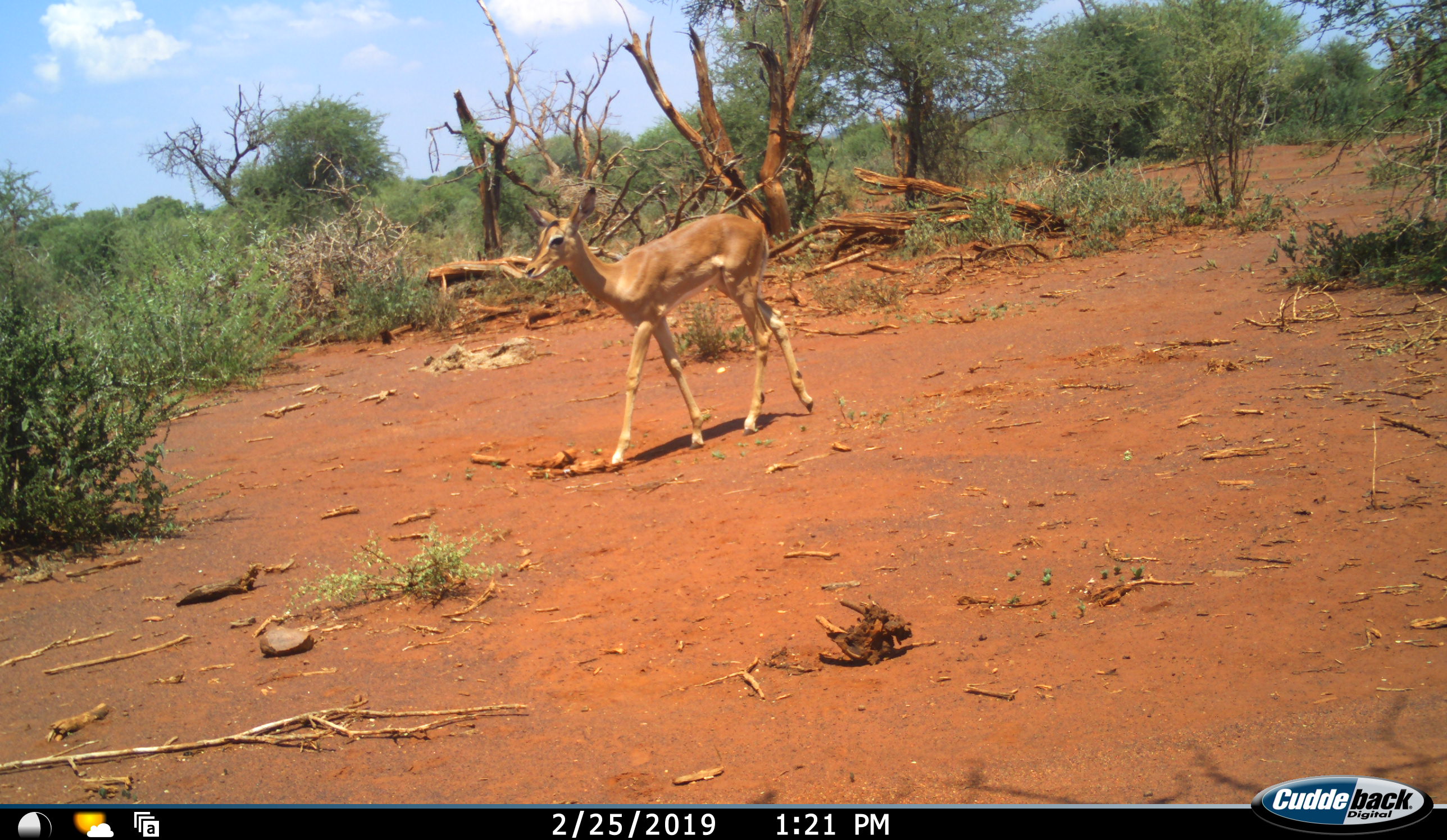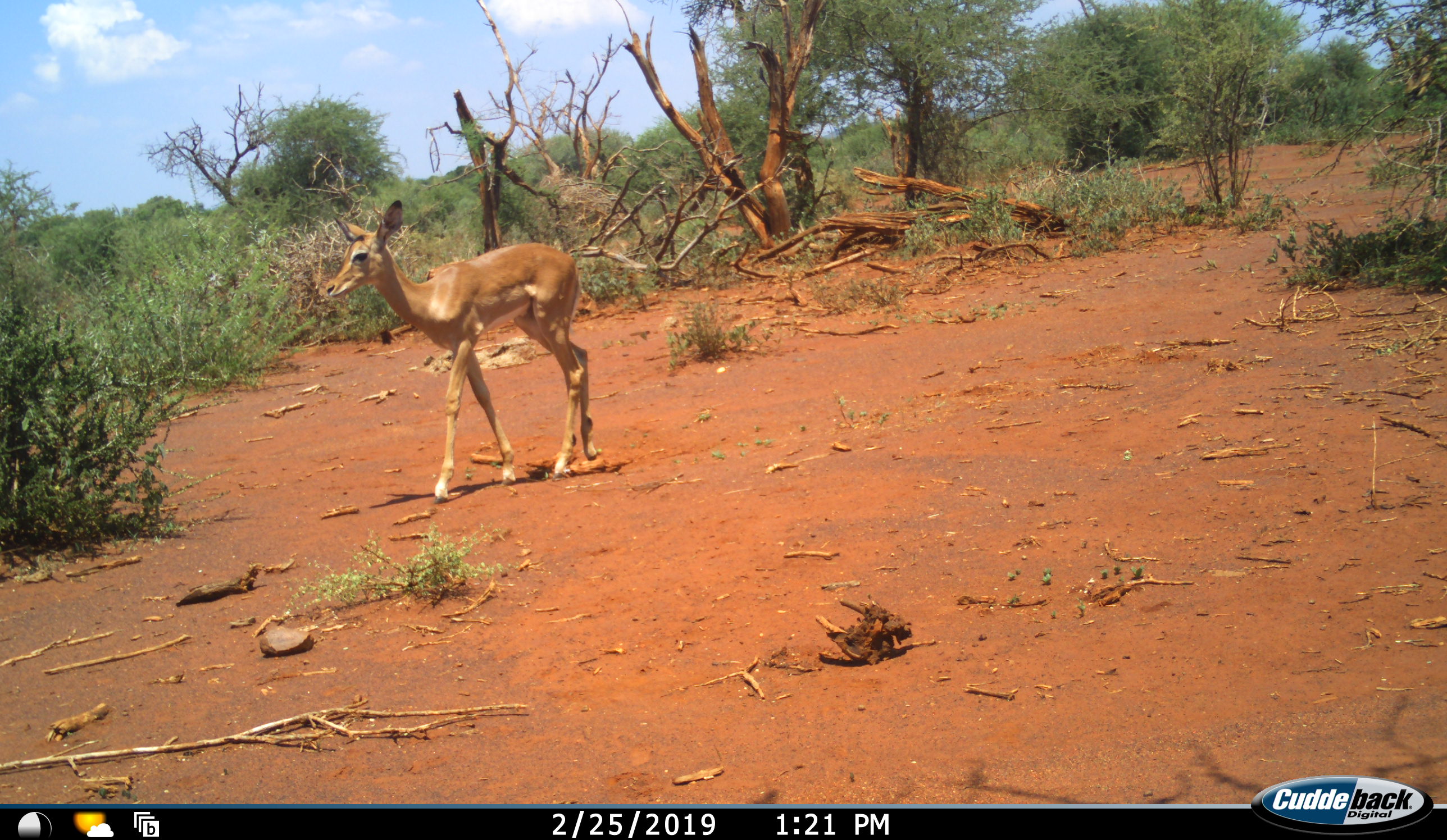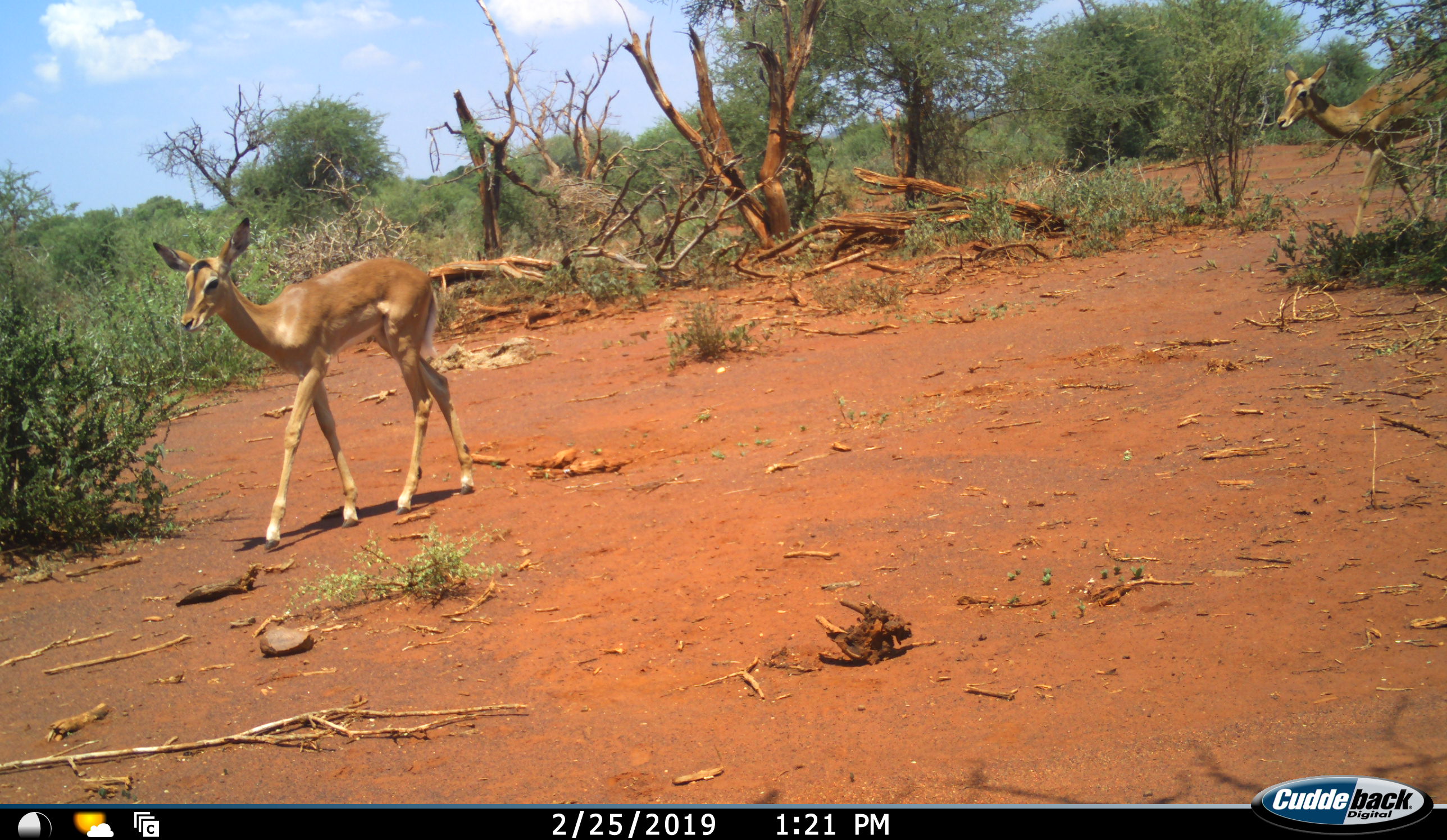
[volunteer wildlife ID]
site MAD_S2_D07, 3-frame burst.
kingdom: Animalia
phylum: Chordata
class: Mammalia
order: Artiodactyla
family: Bovidae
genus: Aepyceros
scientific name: Aepyceros melampus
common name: impala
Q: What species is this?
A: Impala (Aepyceros melampus).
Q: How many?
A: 2.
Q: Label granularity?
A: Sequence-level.